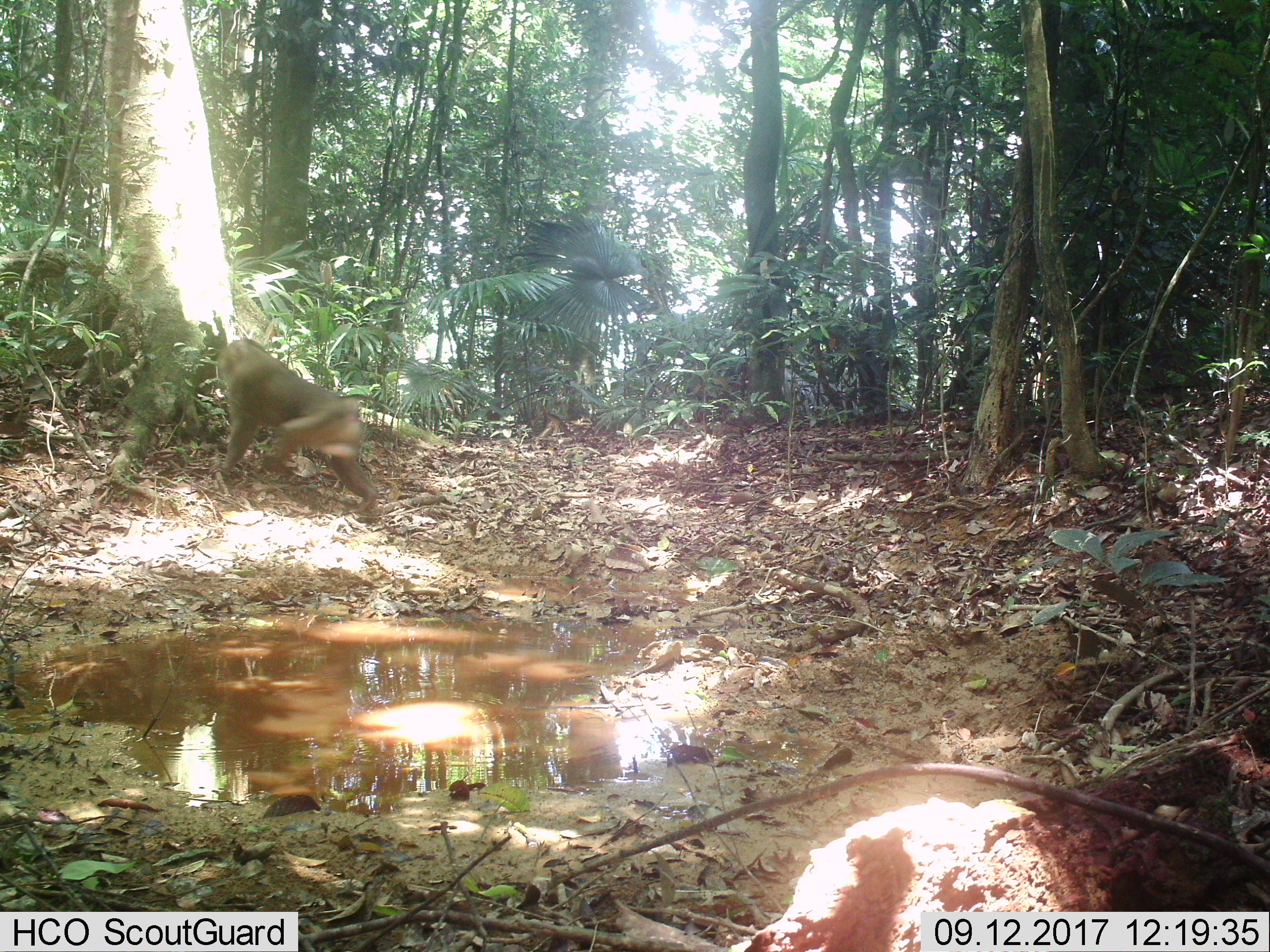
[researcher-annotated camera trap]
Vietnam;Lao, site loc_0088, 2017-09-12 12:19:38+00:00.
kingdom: Animalia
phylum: Chordata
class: Mammalia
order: Primates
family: Cercopithecidae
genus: Macaca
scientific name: Macaca nemestrina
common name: pig-tailed macaque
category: pig tailed macaque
Pig tailed macaque (pig-tailed macaque) (Macaca nemestrina). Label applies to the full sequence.